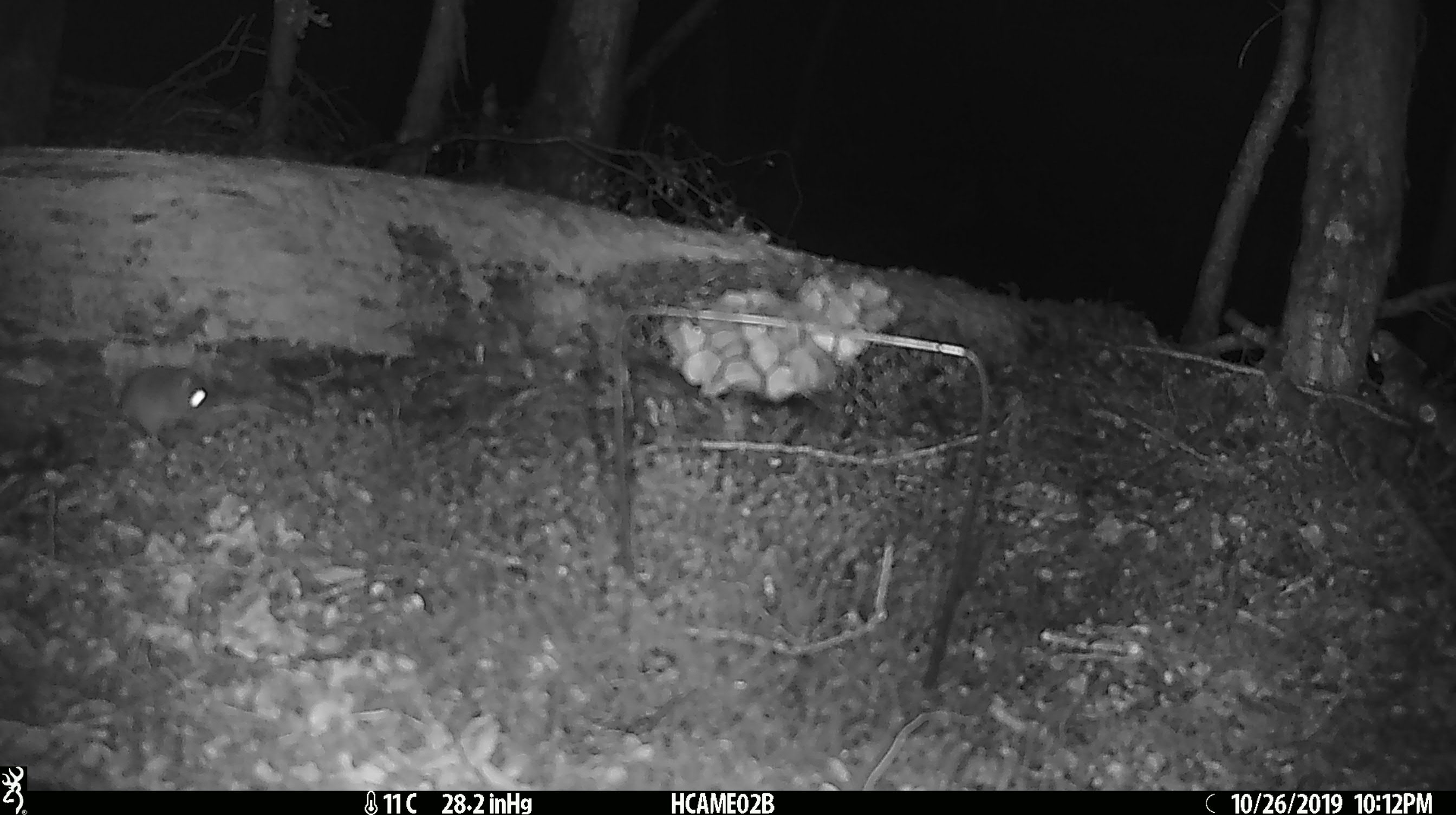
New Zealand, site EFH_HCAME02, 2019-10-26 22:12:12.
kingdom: Animalia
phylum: Chordata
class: Mammalia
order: Rodentia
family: Muridae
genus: Mus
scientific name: Mus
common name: mouse